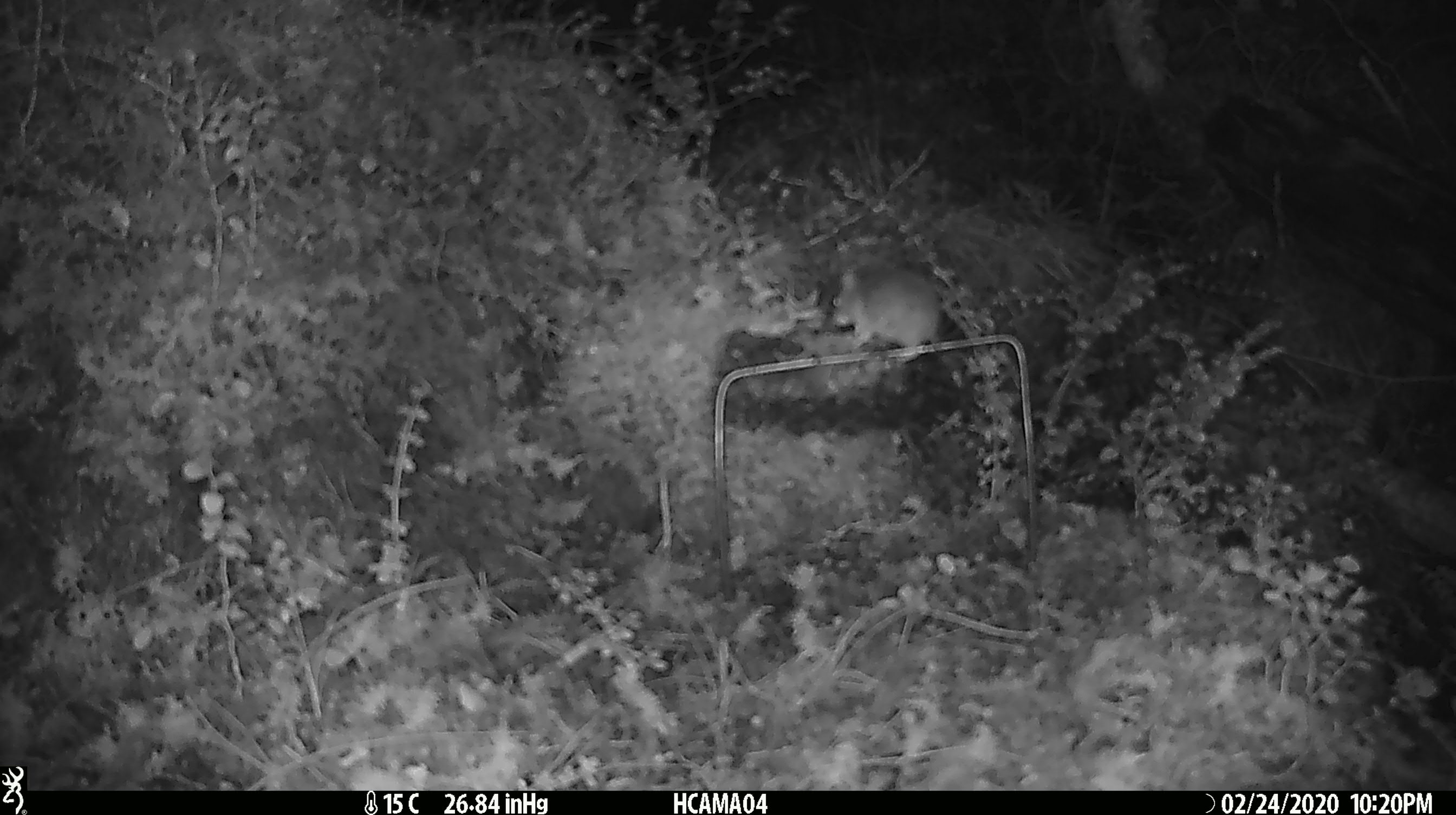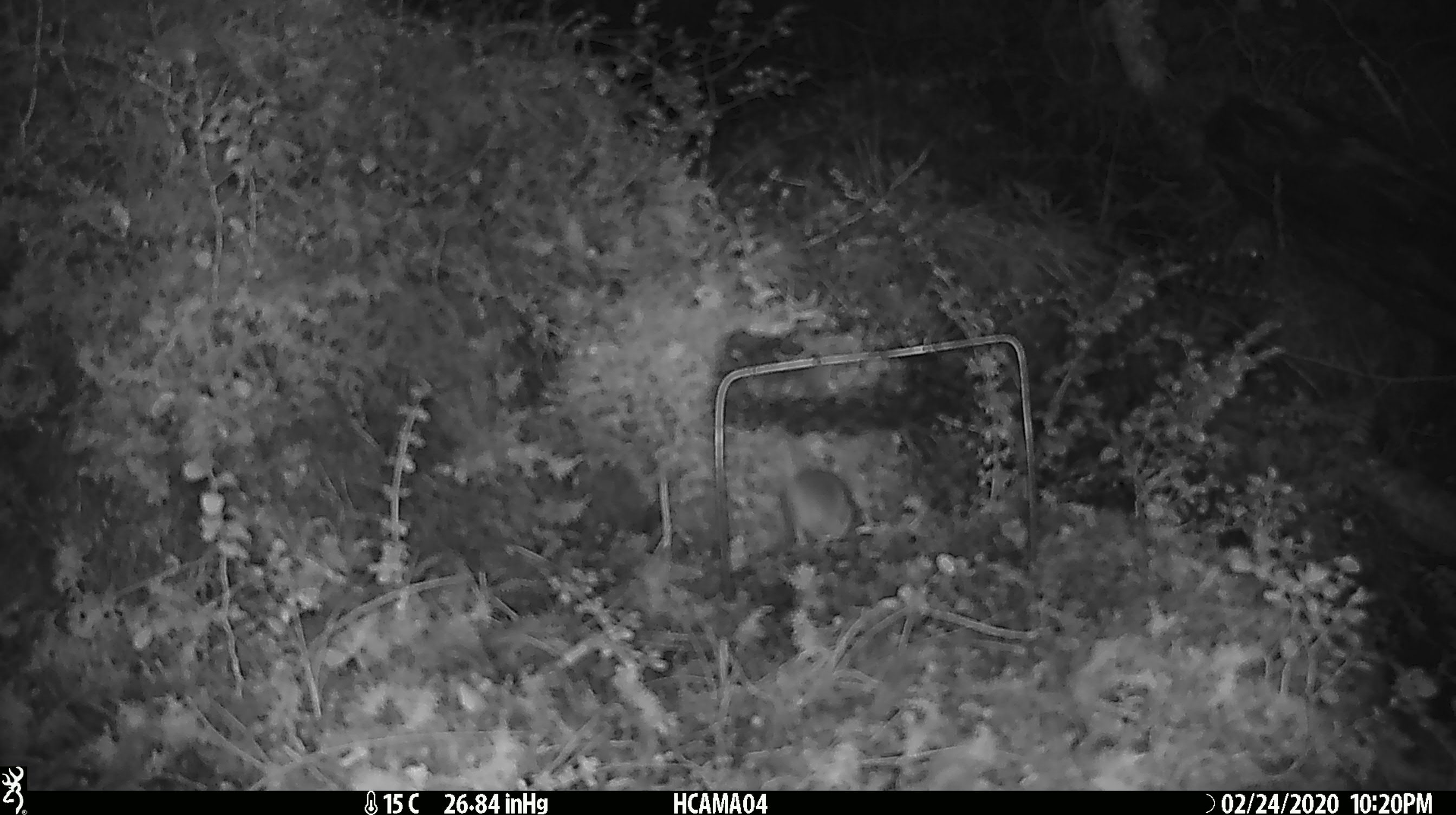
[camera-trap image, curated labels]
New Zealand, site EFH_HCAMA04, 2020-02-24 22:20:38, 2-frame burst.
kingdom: Animalia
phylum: Chordata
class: Mammalia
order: Rodentia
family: Muridae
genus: Mus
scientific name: Mus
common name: mouse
Mouse (Mus).